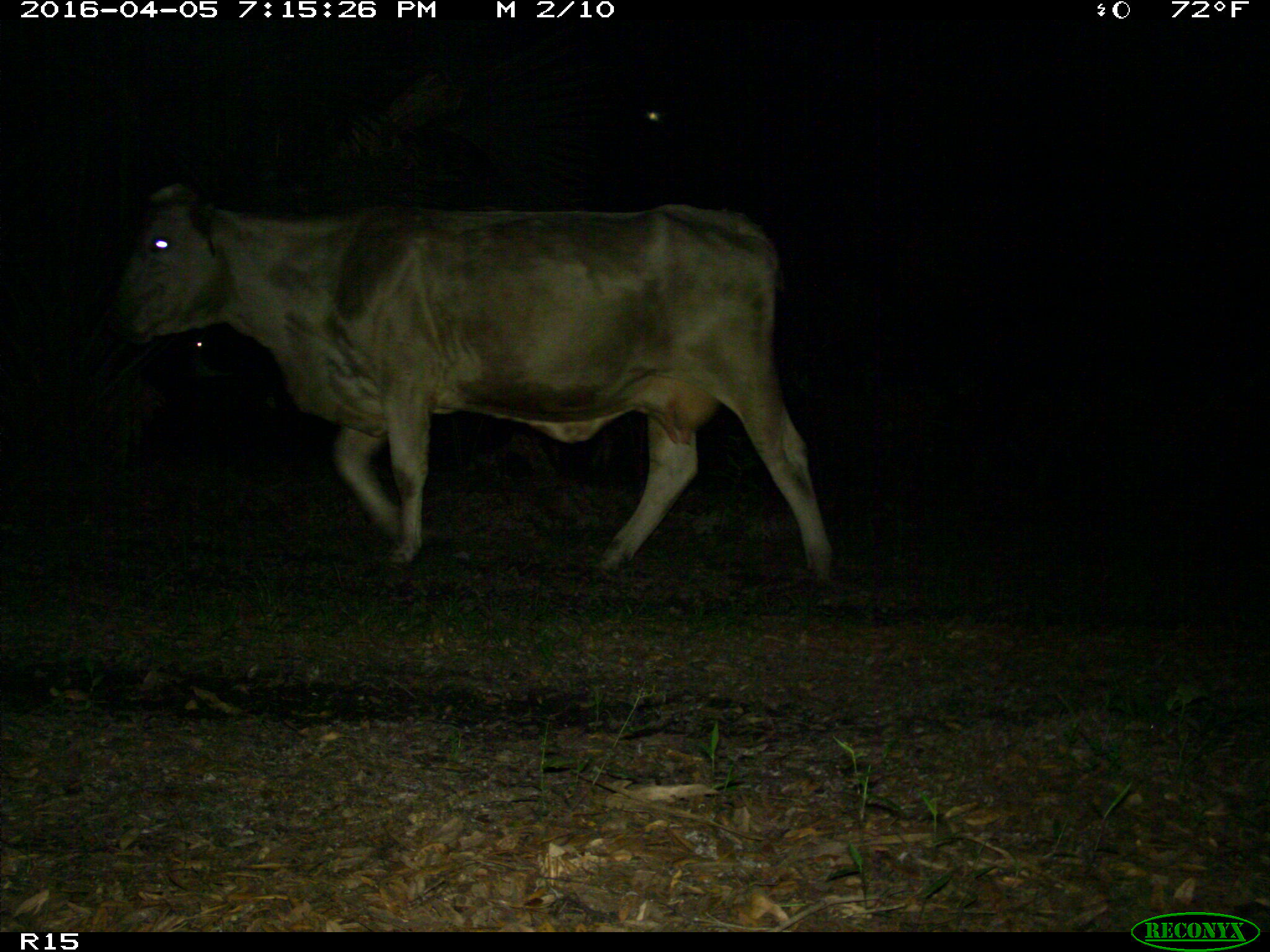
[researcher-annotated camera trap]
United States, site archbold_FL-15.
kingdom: Animalia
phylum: Chordata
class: Mammalia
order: Artiodactyla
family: Bovidae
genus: Bos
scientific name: Bos taurus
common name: domestic cow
Bos taurus (domestic cow).